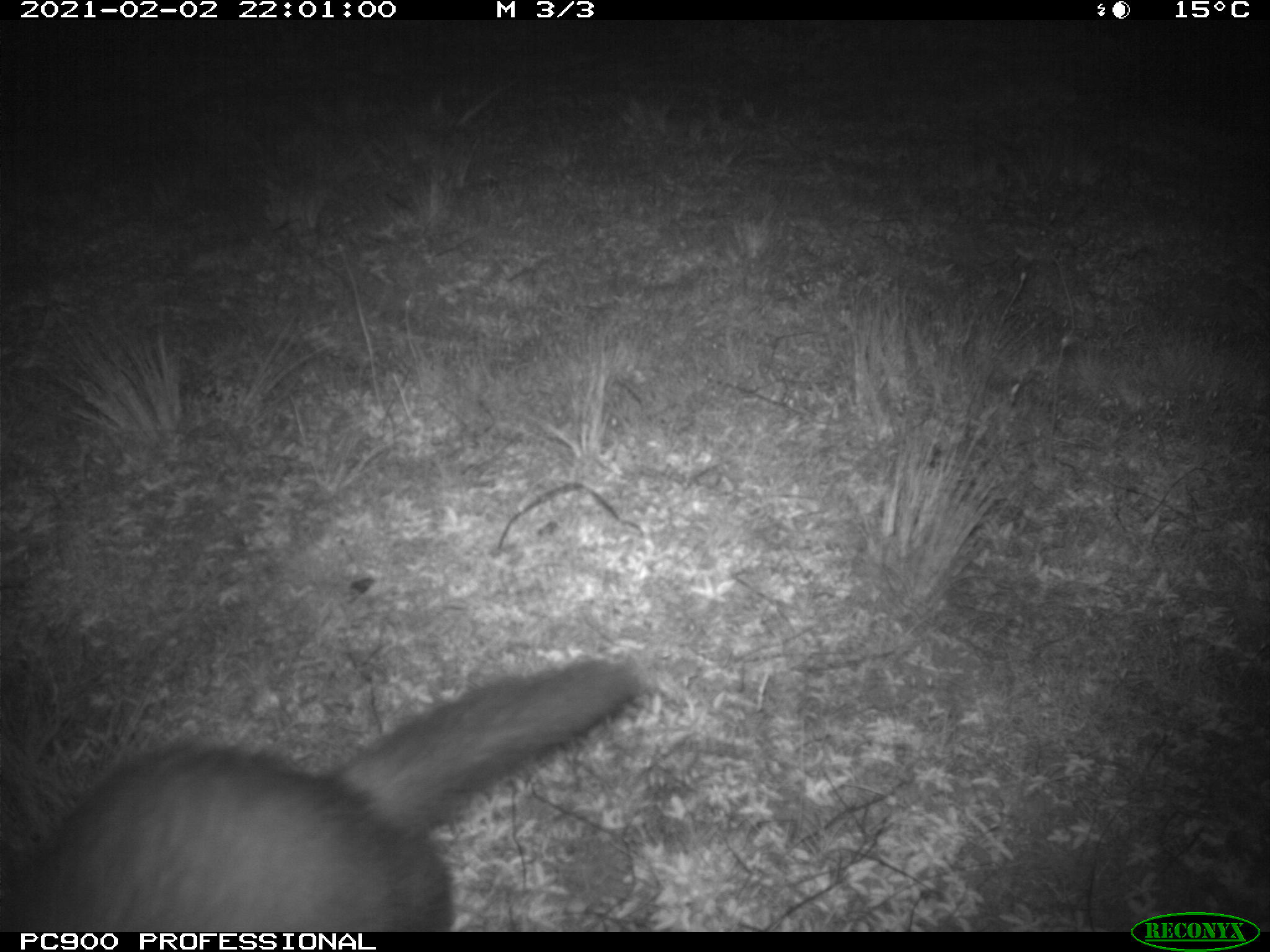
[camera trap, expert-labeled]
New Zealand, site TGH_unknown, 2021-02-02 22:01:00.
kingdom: Animalia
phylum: Chordata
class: Mammalia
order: Carnivora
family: Mustelidae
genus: Mustela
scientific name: Mustela furo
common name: ferret